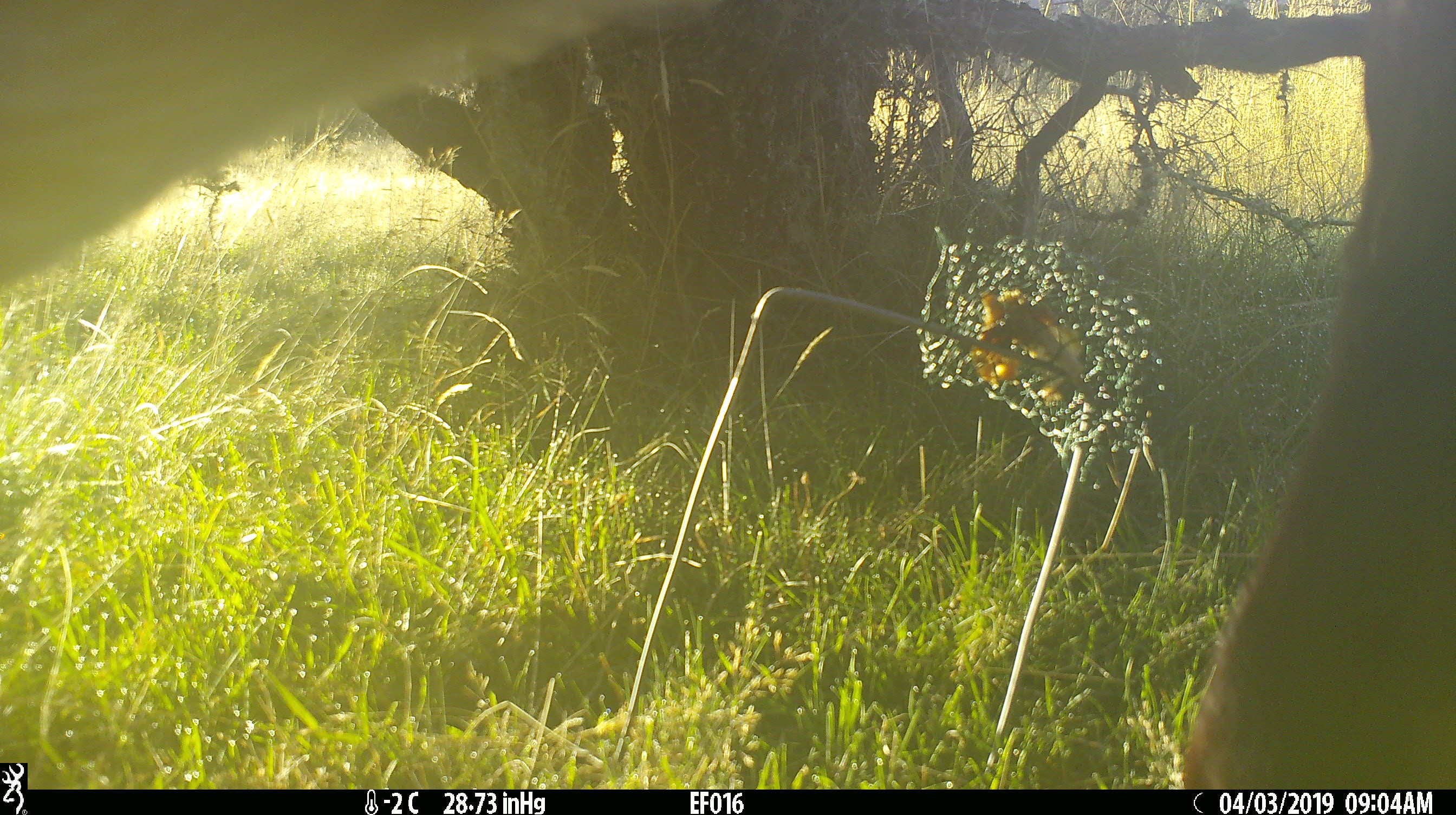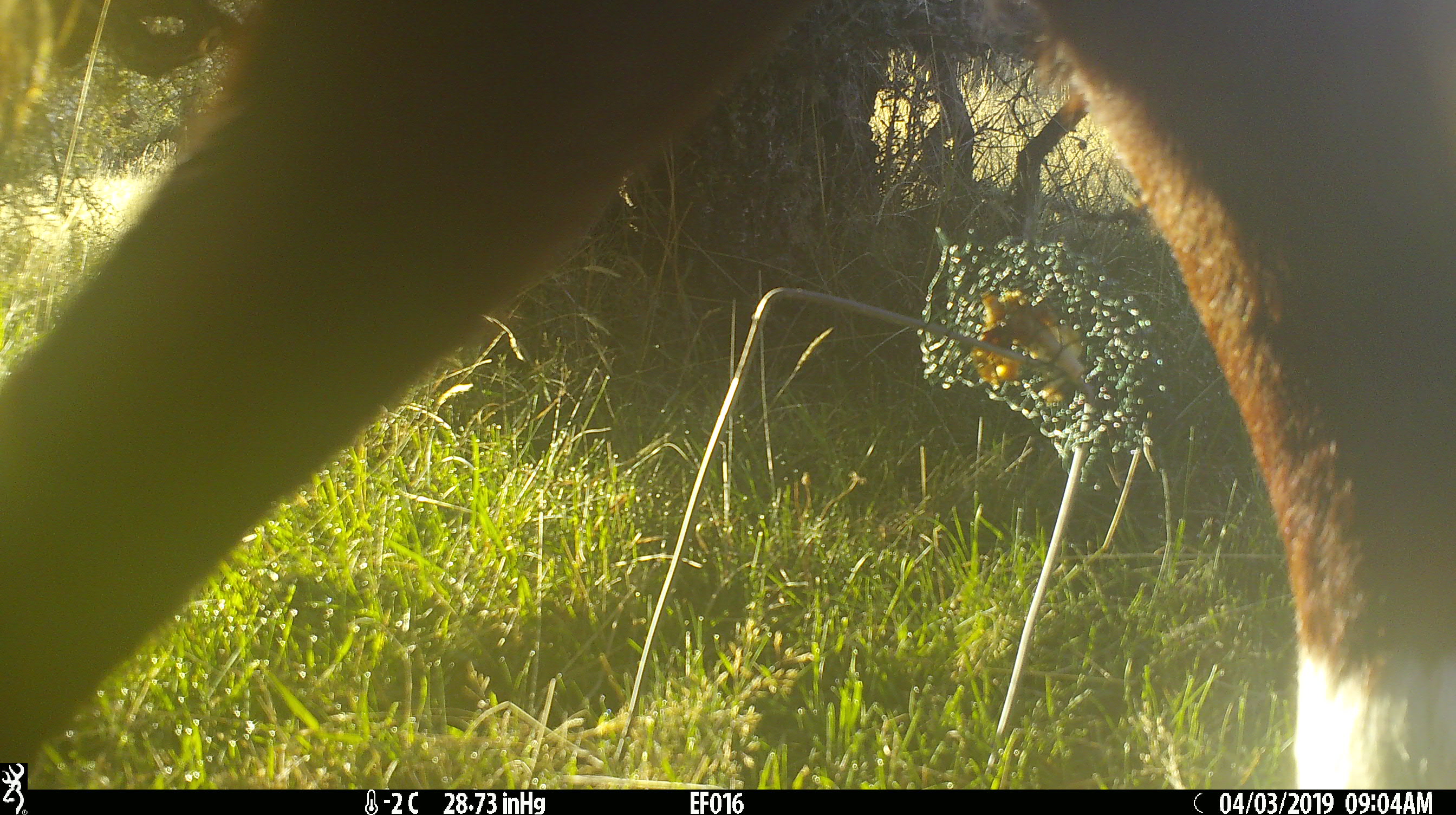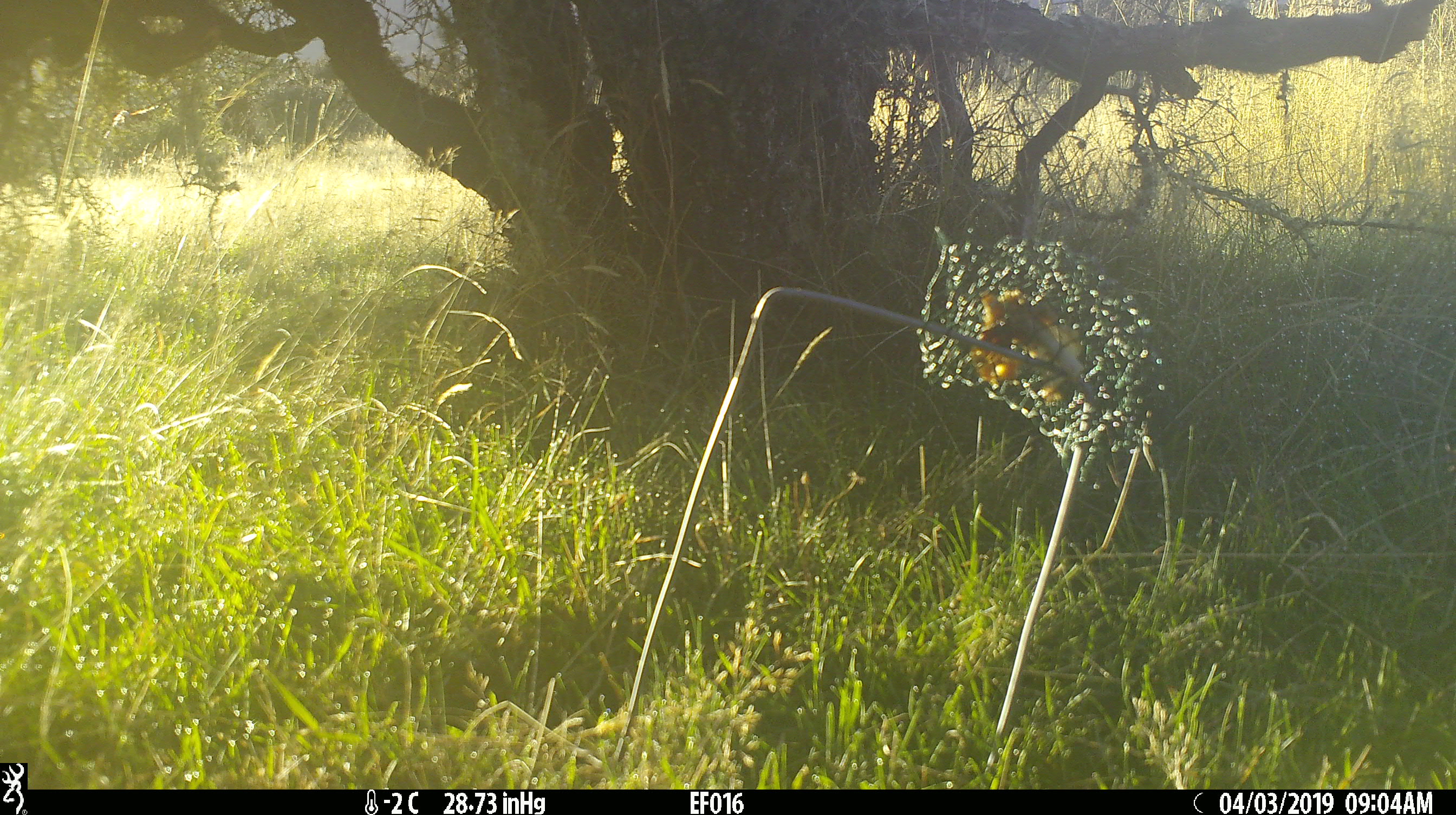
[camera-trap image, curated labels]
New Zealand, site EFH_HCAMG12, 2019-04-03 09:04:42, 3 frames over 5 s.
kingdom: Animalia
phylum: Chordata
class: Mammalia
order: Artiodactyla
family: Bovidae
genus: Bos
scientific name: Bos taurus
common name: domestic cow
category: cow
Cow (domestic cow) (Bos taurus).